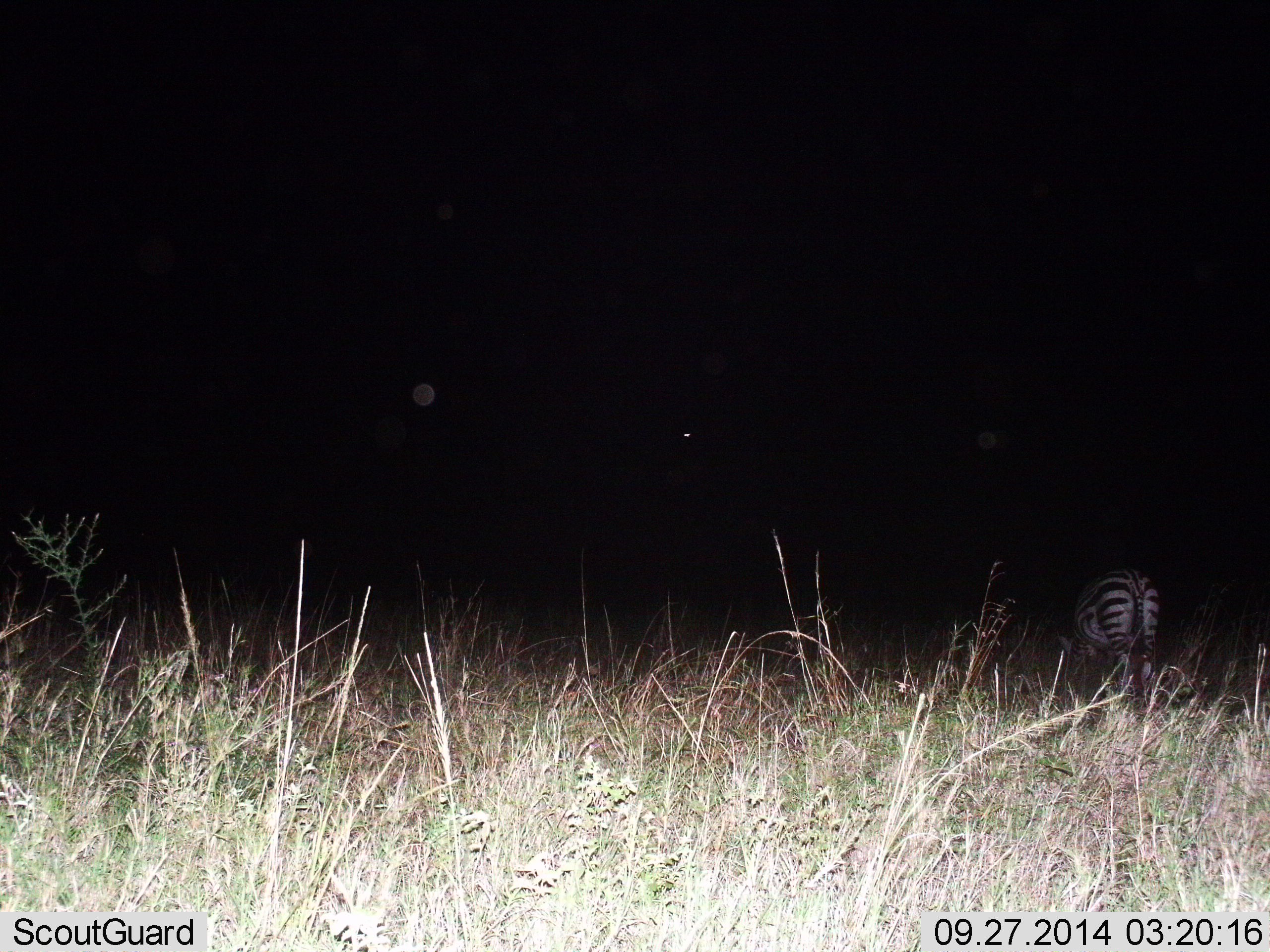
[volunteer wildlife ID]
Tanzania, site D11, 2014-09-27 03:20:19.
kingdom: Animalia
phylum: Chordata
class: Mammalia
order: Perissodactyla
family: Equidae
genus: Equus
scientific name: Equus quagga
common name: plains zebra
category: zebra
Zebra (plains zebra) (Equus quagga), count 1. Behavior (volunteer vote fractions): standing 40%, resting 0%, moving 0%, interacting 0%. Young present (vote fraction): 0%. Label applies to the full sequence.